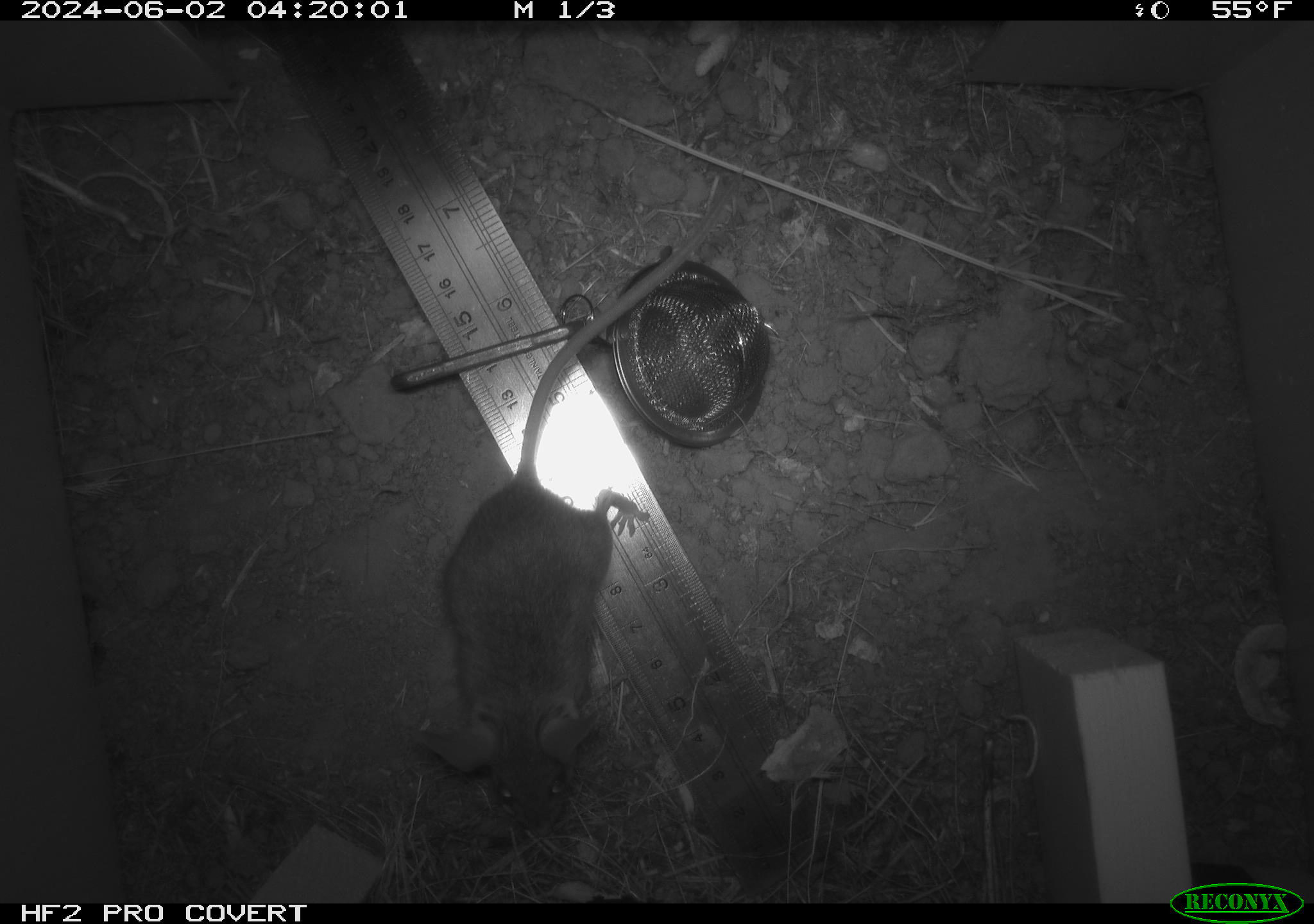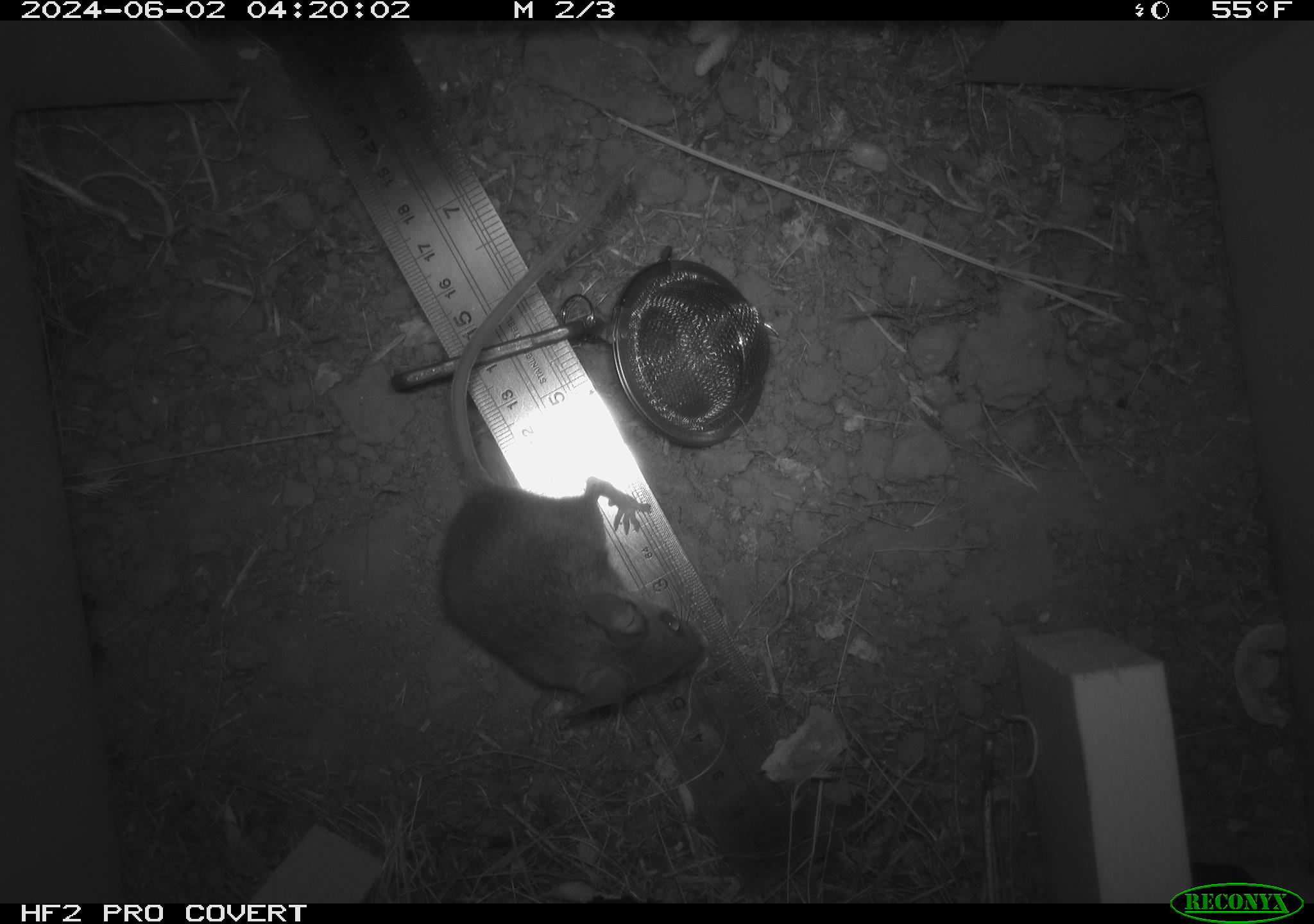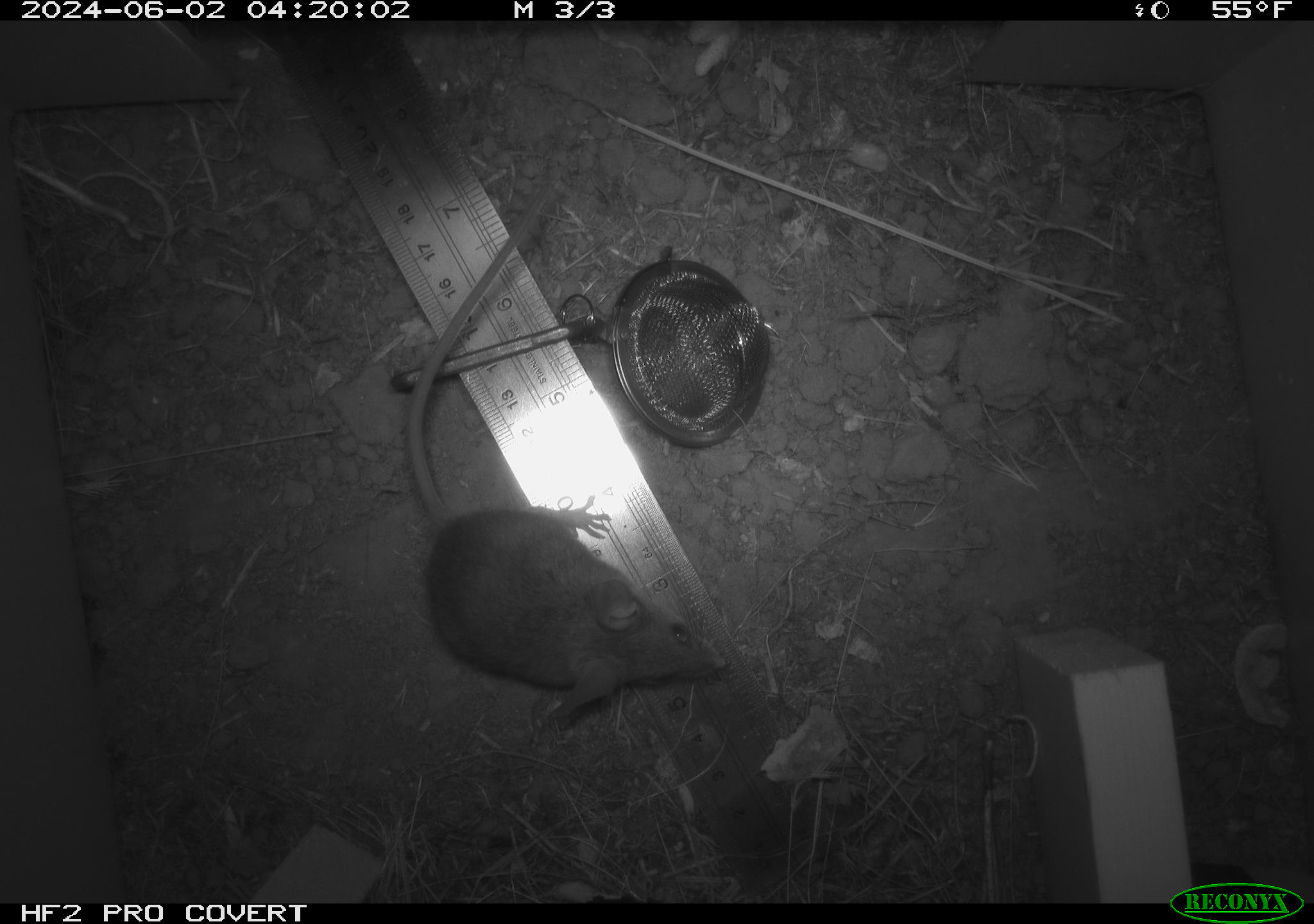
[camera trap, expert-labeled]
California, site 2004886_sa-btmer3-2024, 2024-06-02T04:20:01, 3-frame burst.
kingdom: Animalia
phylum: Chordata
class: Mammalia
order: Rodentia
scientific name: Rodentia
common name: mouse species